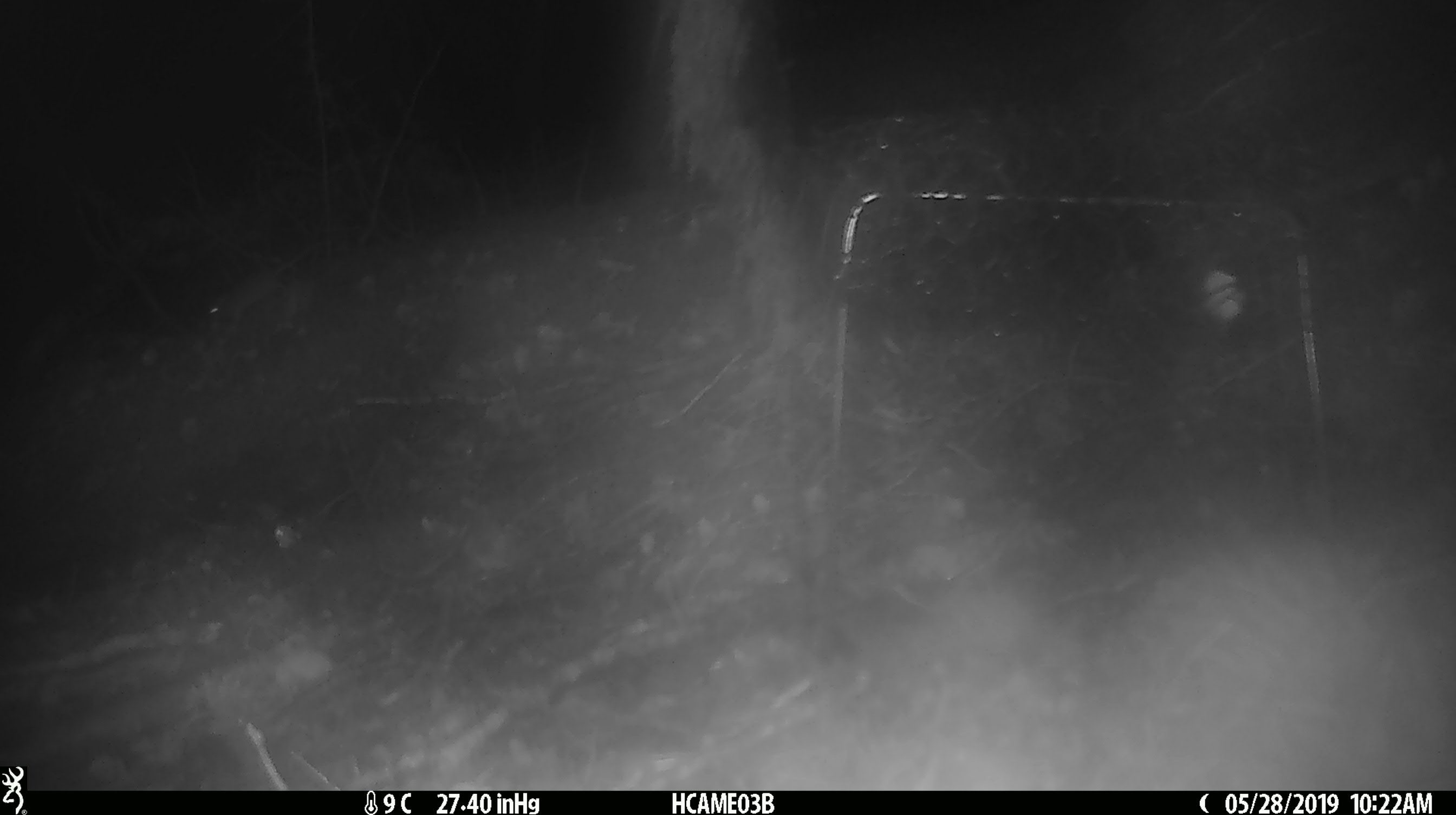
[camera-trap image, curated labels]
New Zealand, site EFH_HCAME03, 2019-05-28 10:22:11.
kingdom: Animalia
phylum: Chordata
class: Mammalia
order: Rodentia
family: Muridae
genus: Mus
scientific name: Mus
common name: mouse